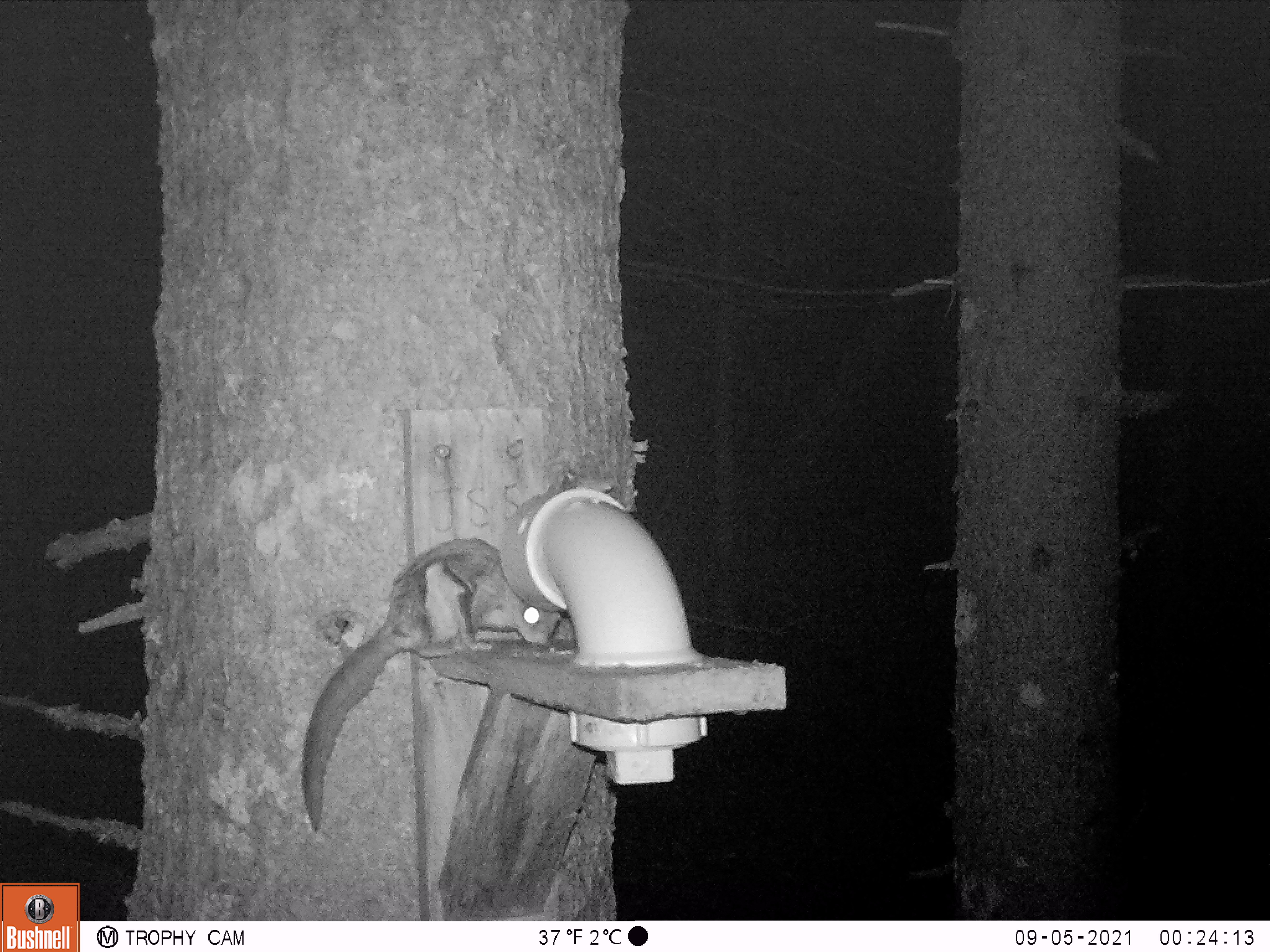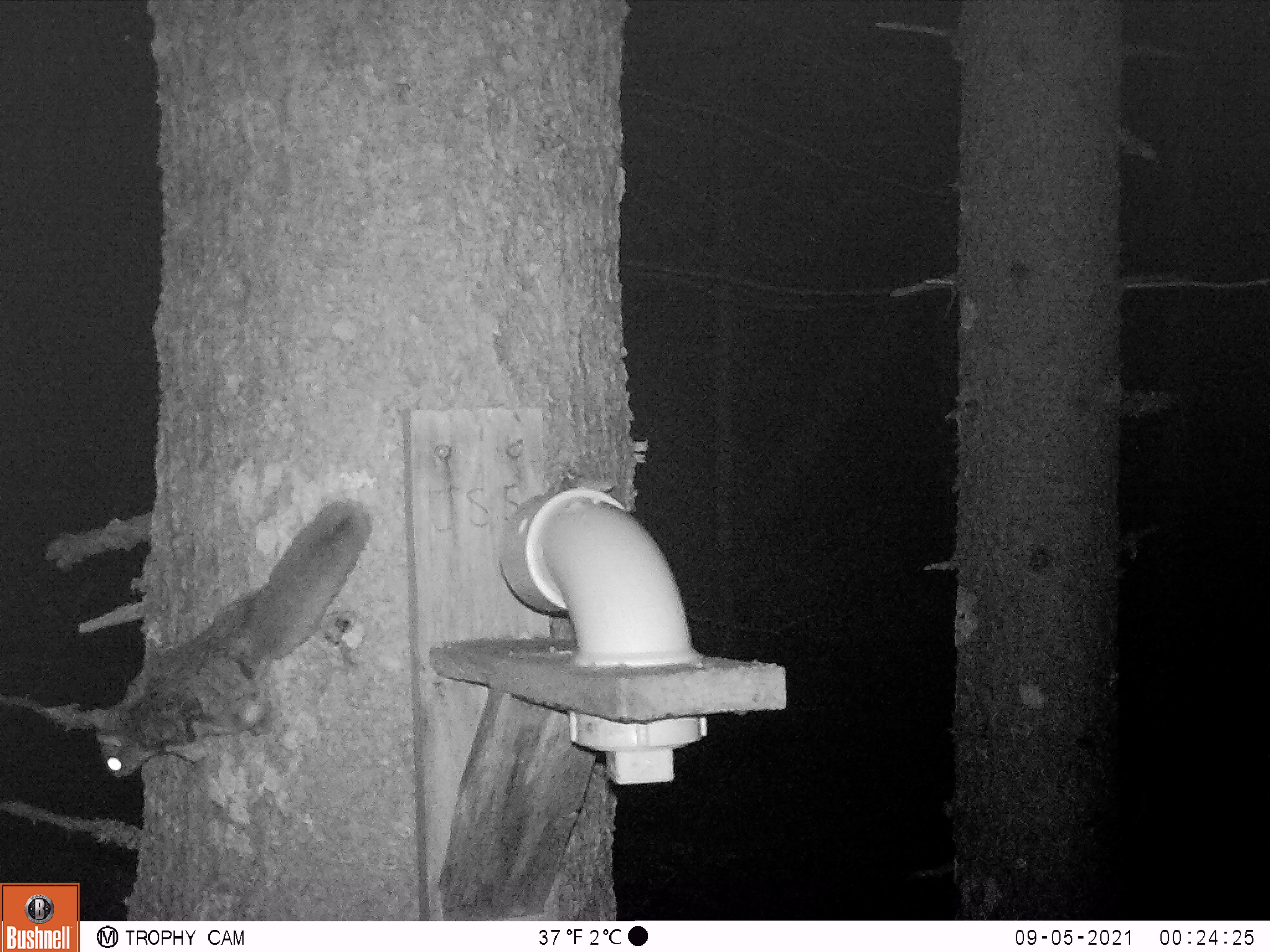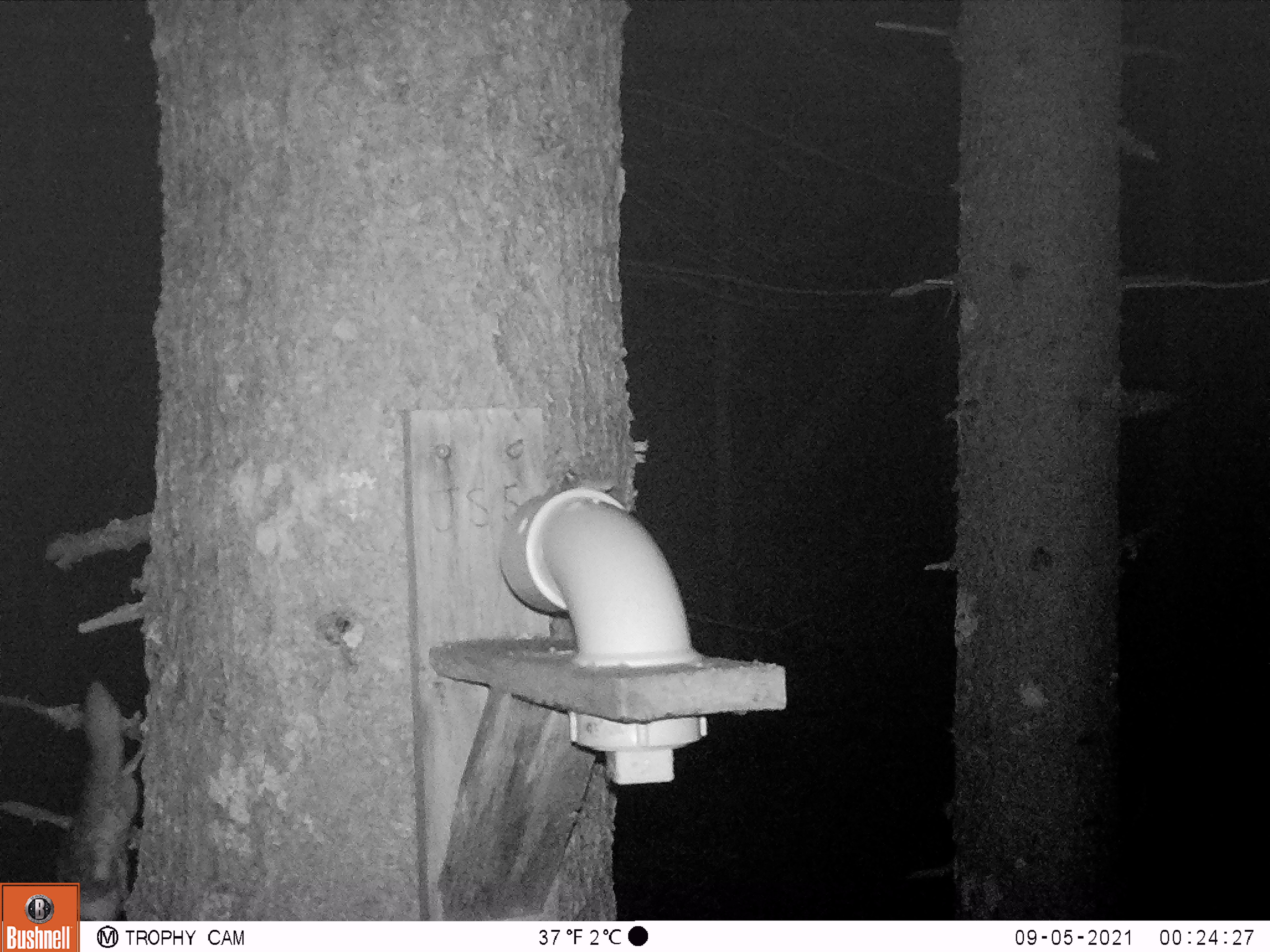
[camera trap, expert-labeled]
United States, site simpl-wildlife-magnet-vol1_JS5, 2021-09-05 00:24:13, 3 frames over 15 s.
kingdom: Animalia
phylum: Chordata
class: Mammalia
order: Rodentia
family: Sciuridae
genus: Glaucomys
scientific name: Glaucomys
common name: flying squirrel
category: flying squirrel sp.